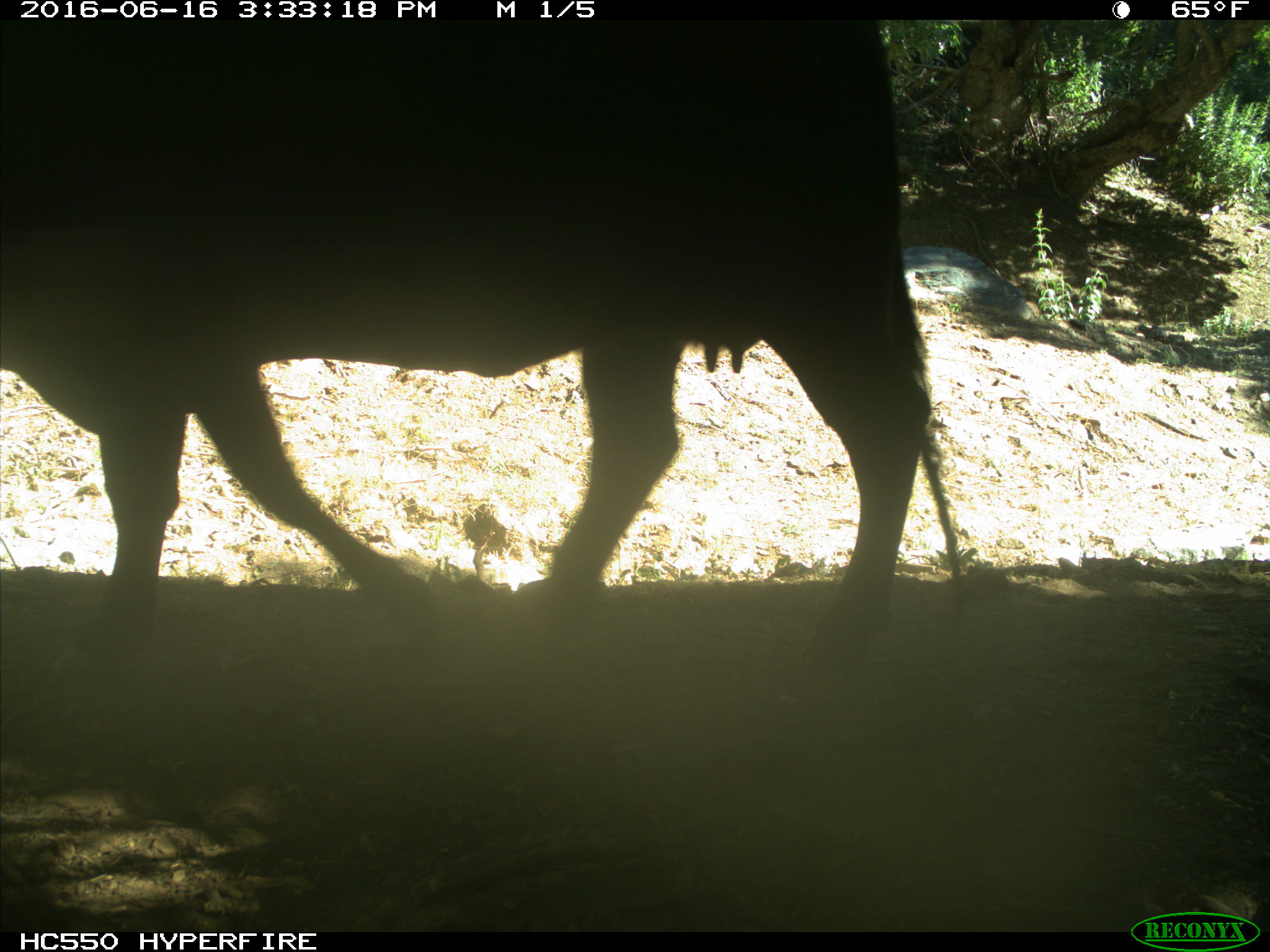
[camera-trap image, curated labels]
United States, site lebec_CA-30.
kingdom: Animalia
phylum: Chordata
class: Mammalia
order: Artiodactyla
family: Bovidae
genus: Bos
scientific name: Bos taurus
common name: domestic cow